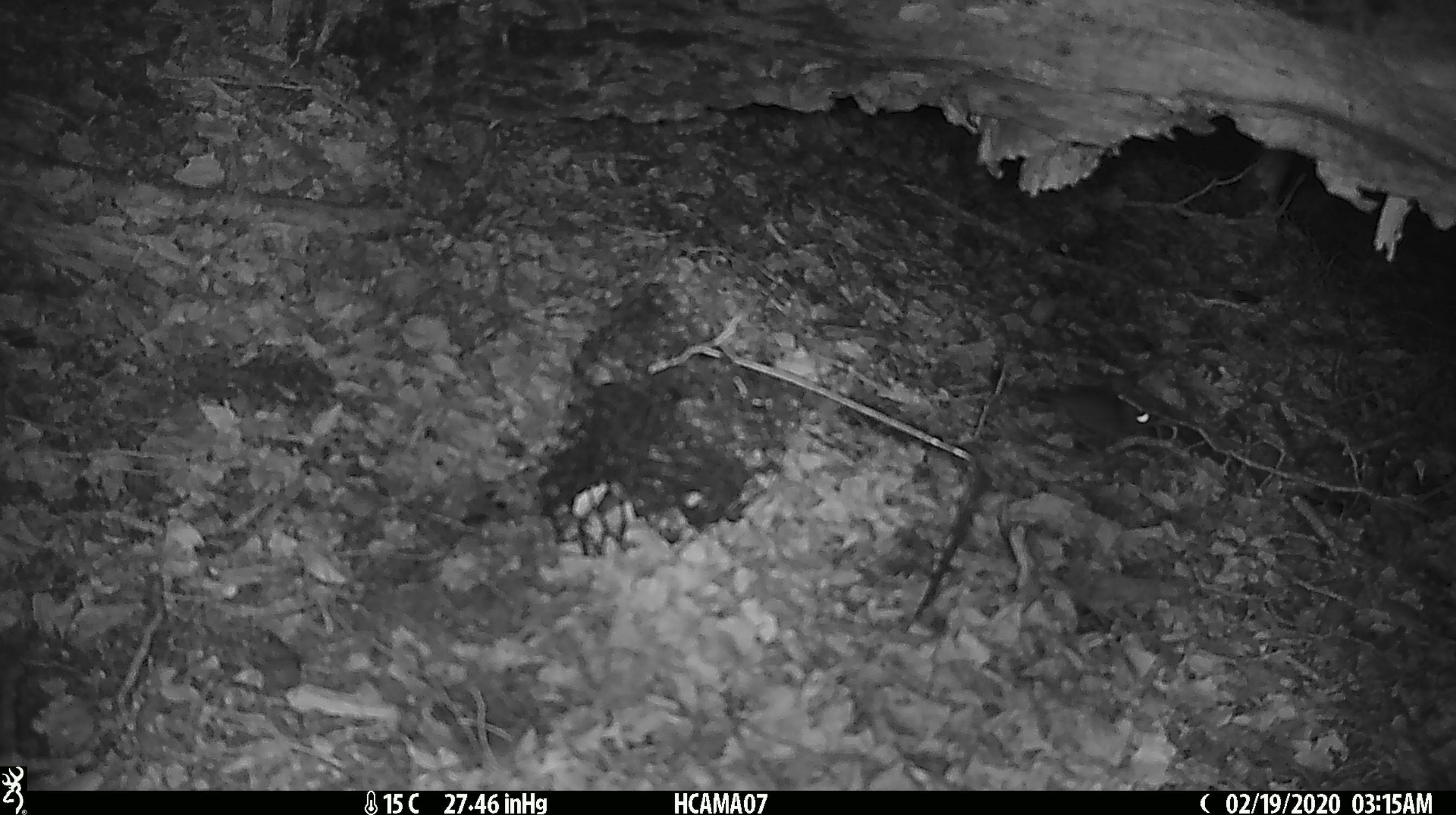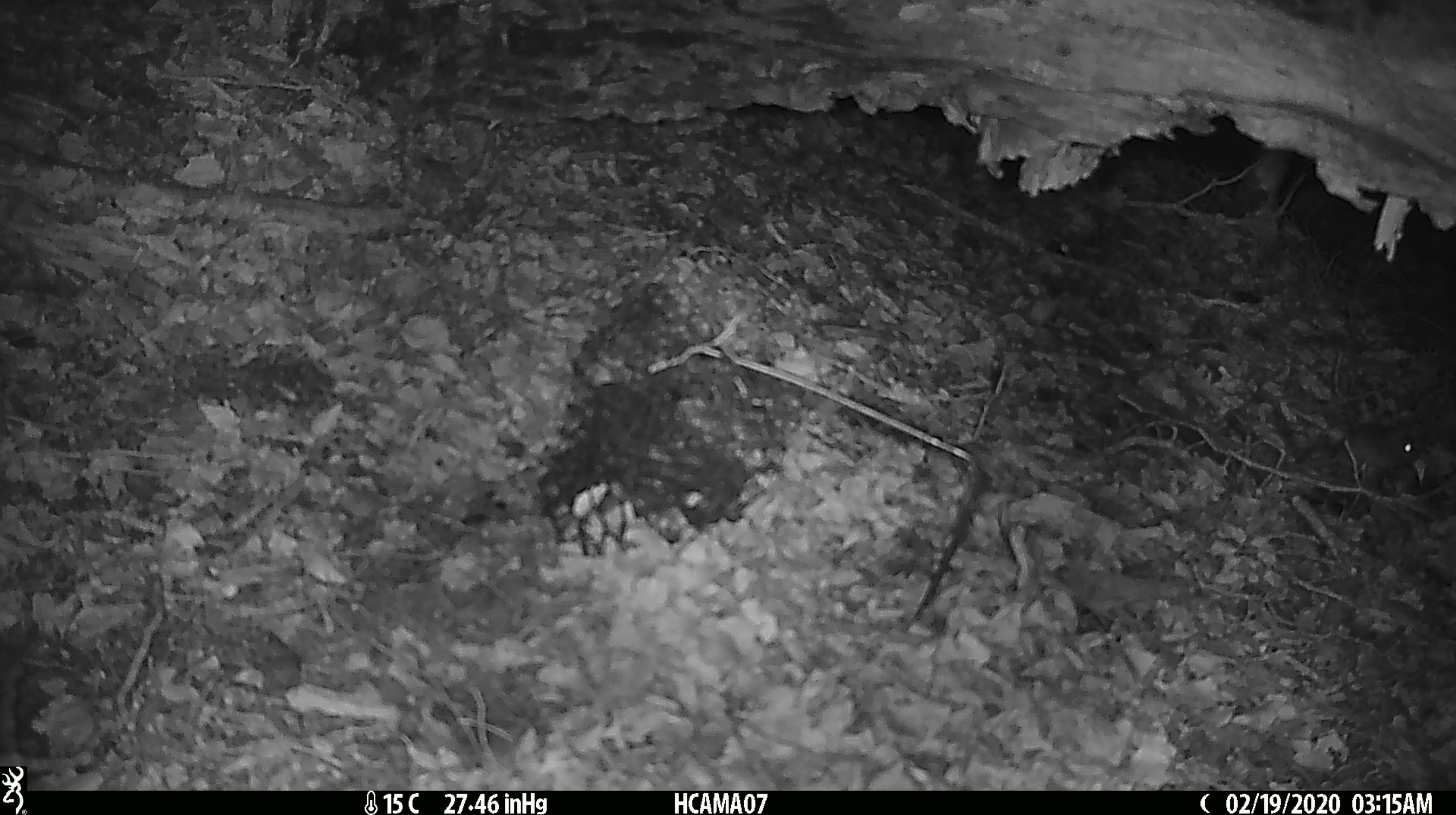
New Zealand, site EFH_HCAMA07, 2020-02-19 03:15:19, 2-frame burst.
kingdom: Animalia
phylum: Chordata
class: Mammalia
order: Rodentia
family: Muridae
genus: Mus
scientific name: Mus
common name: mouse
Mouse (Mus).